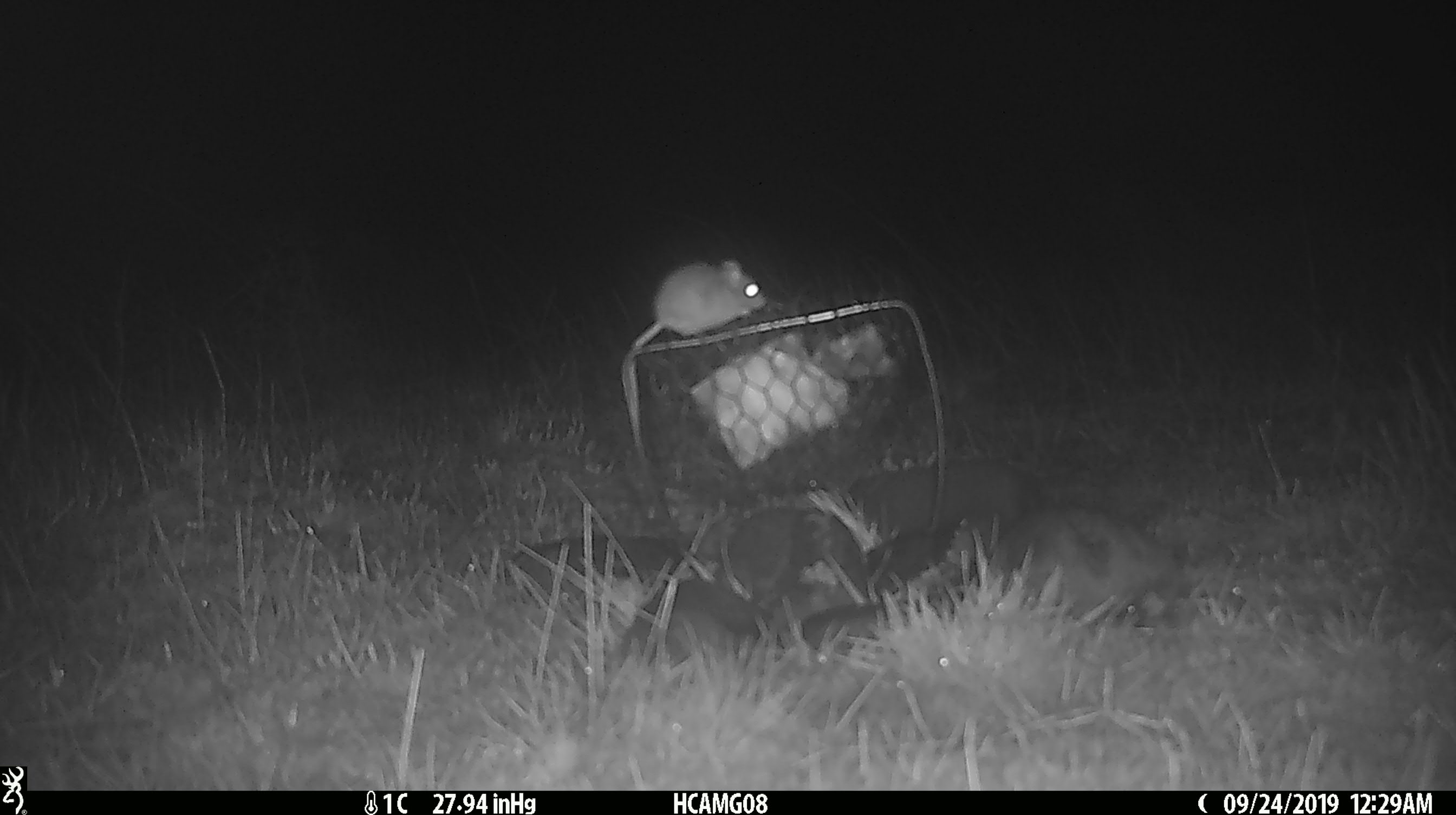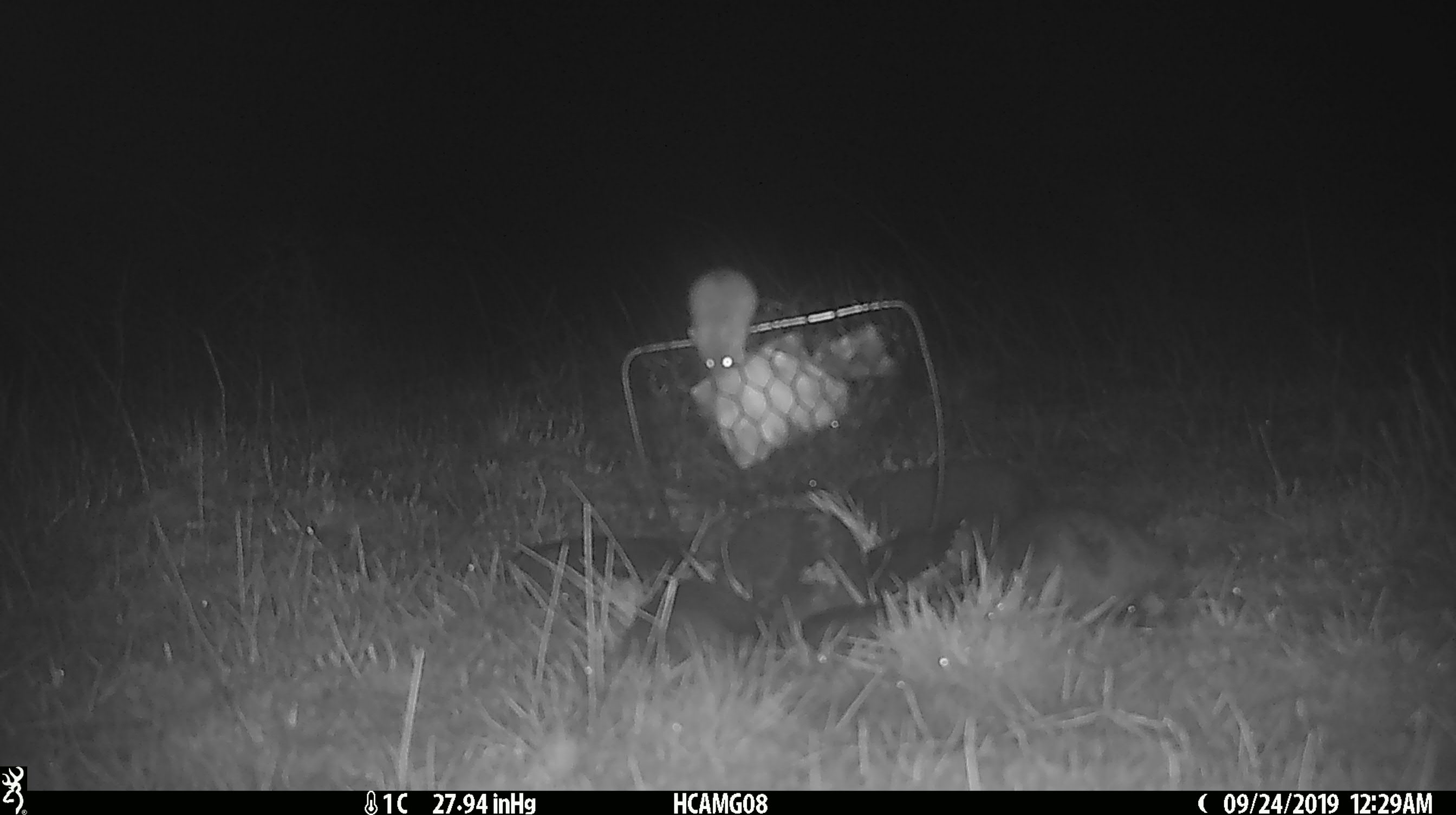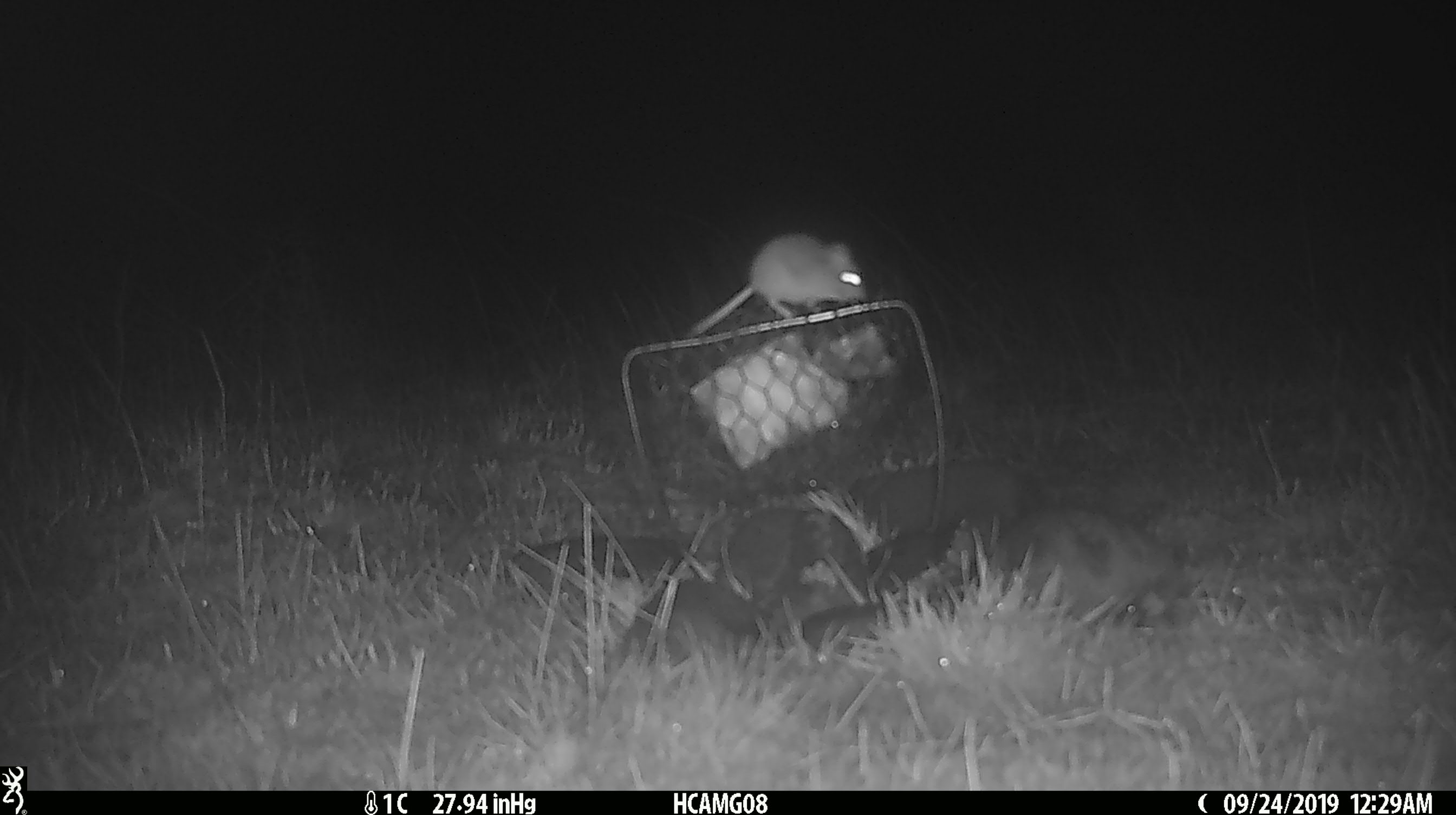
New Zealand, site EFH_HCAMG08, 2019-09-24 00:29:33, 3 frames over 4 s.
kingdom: Animalia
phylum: Chordata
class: Mammalia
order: Rodentia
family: Muridae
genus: Mus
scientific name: Mus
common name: mouse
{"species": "mouse (Mus)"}